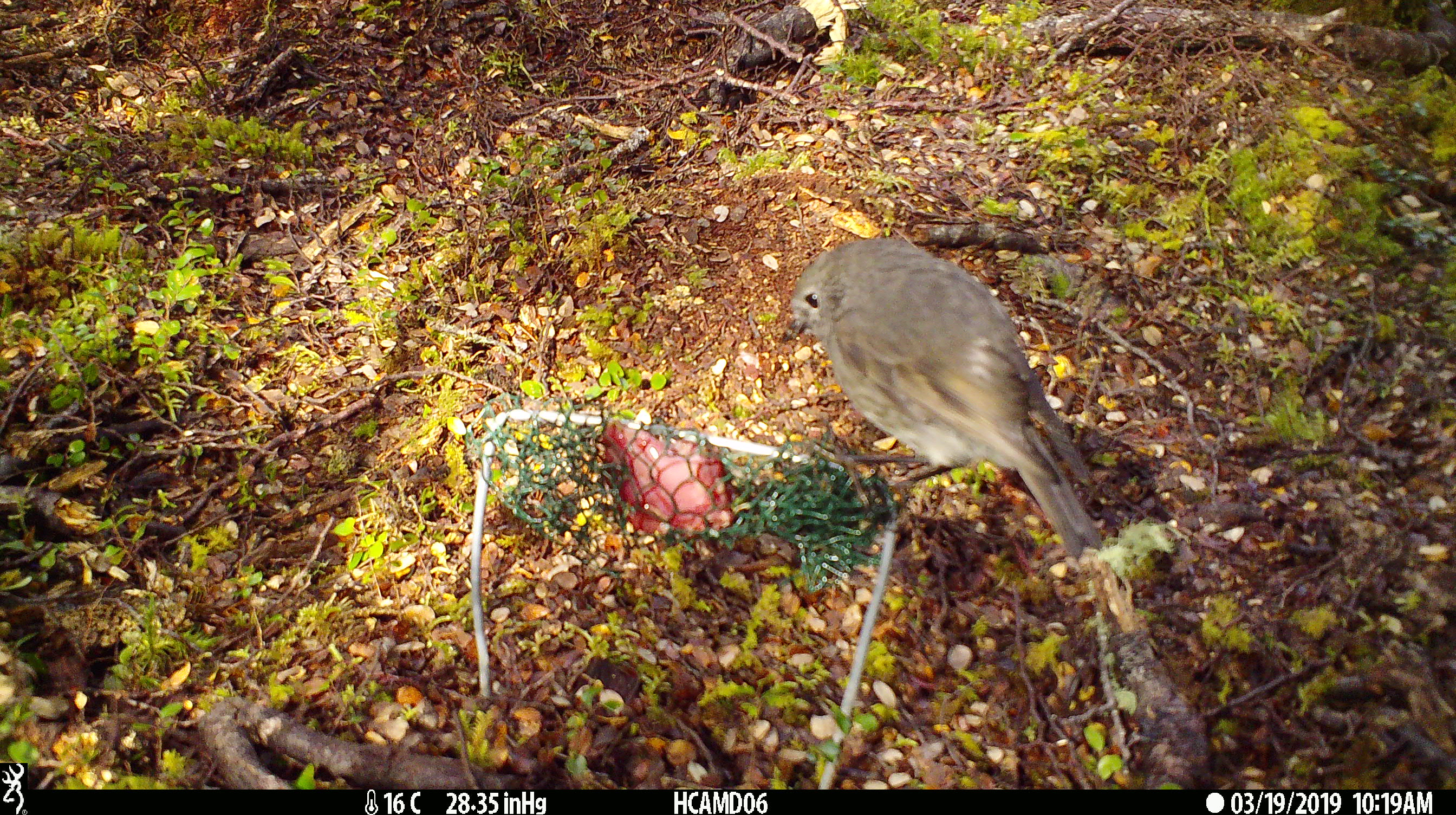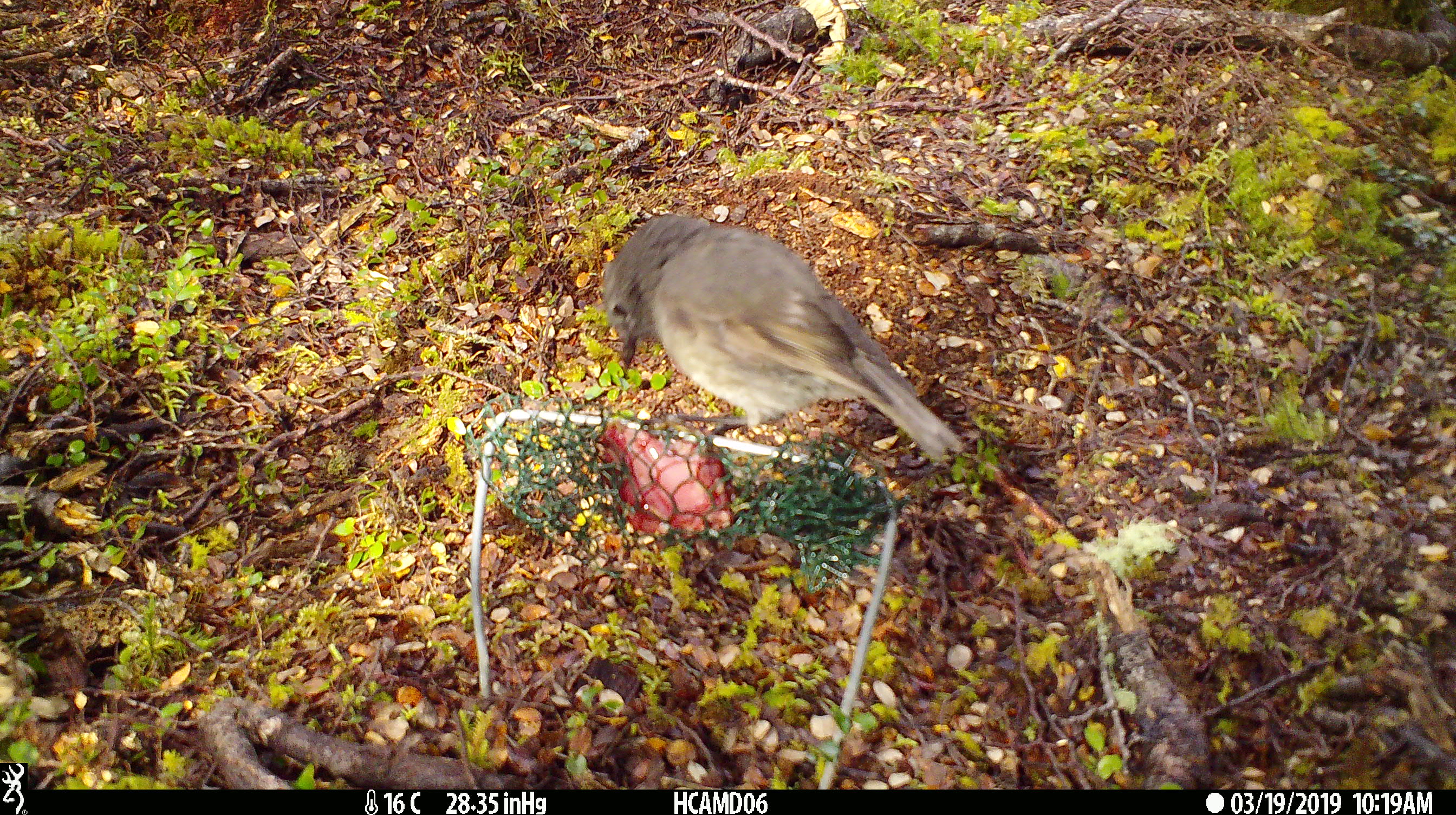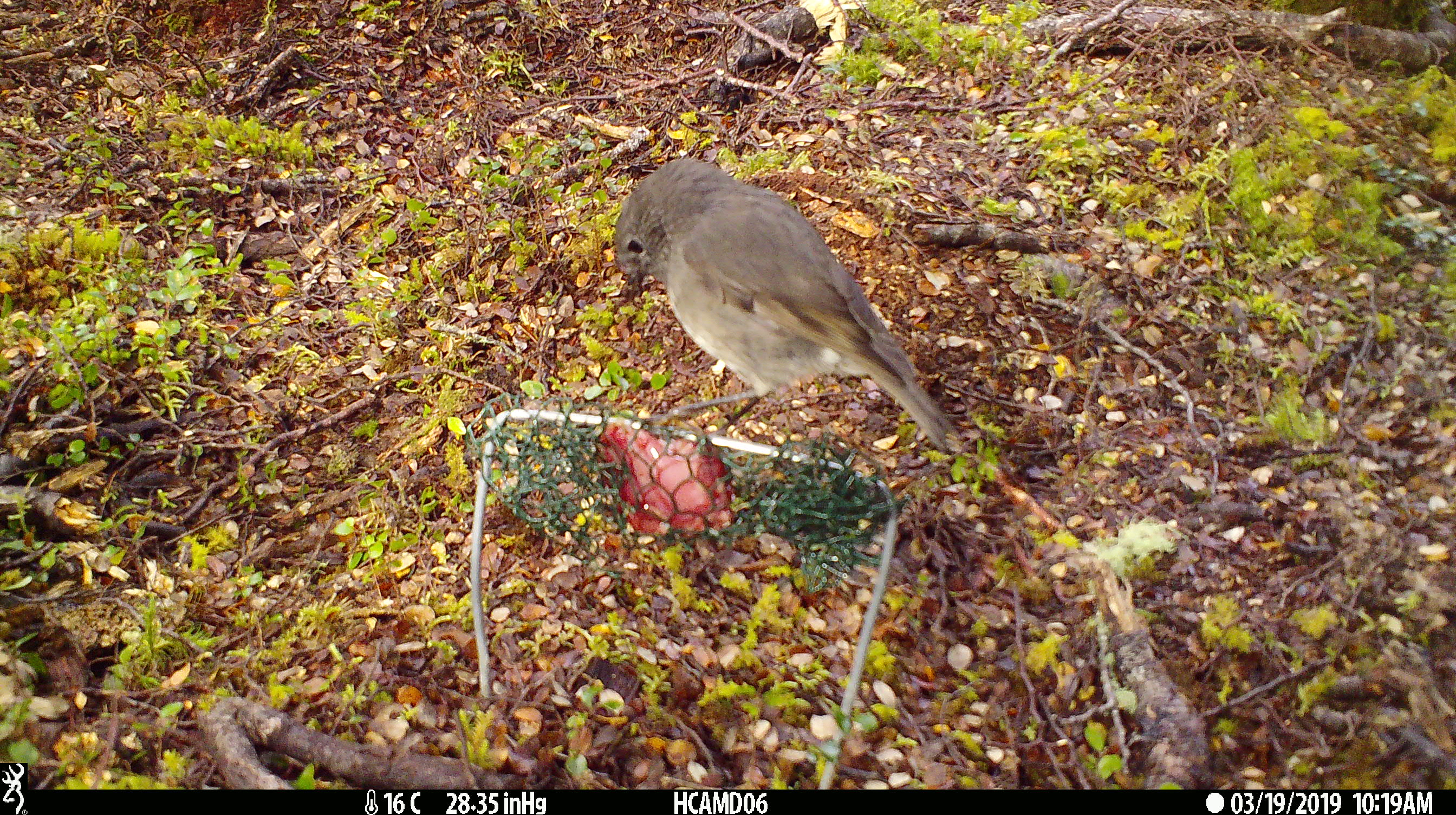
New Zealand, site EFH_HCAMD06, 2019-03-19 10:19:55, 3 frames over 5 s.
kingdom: Animalia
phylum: Chordata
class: Aves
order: Passeriformes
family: Petroicidae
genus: Petroica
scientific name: Petroica australis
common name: new zealand robin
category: robin